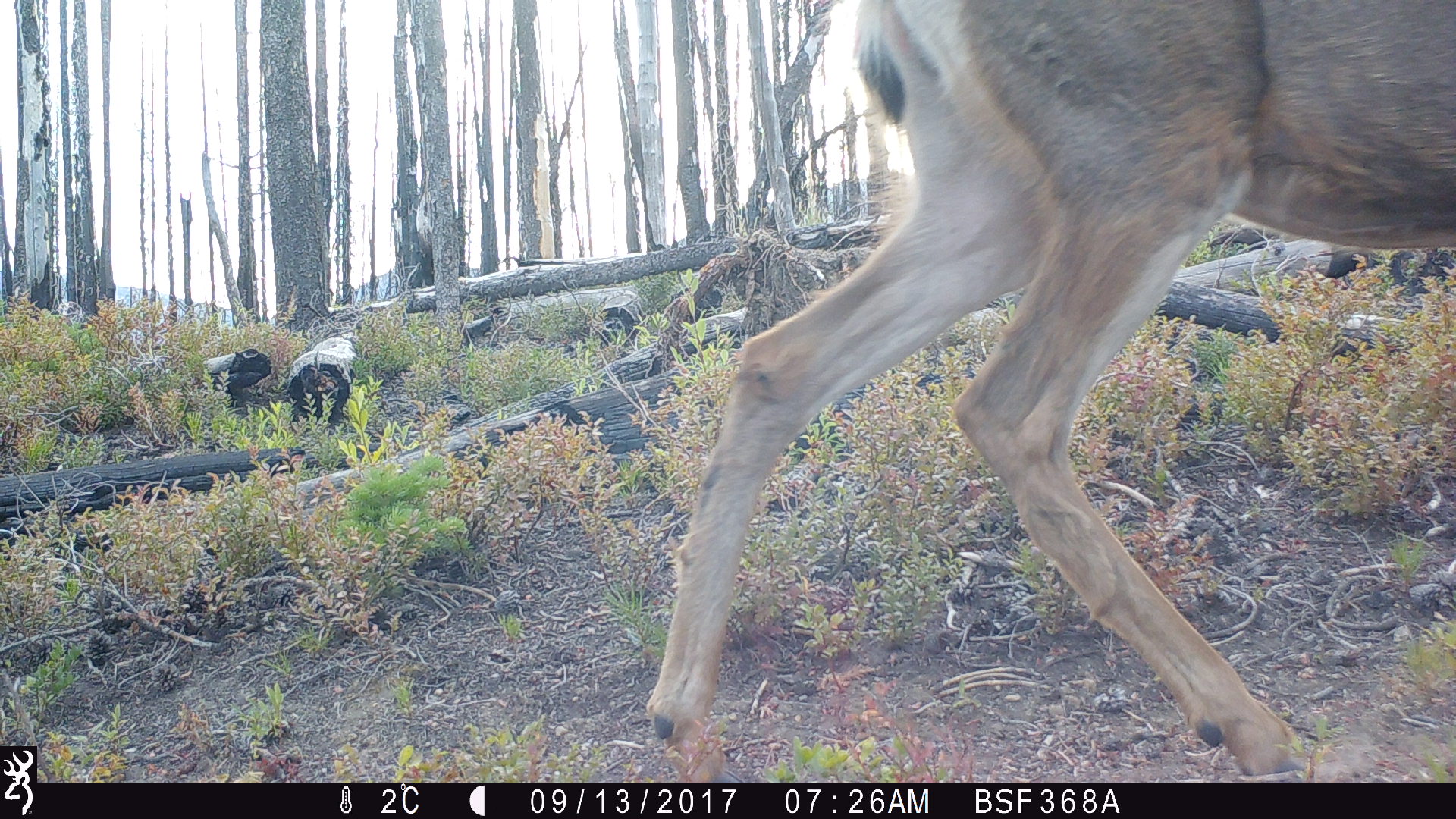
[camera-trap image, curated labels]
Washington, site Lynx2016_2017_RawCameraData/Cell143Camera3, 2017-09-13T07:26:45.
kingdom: Animalia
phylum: Chordata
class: Mammalia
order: Artiodactyla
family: Cervidae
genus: Odocoileus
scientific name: Odocoileus hemionus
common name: mule deer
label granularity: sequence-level